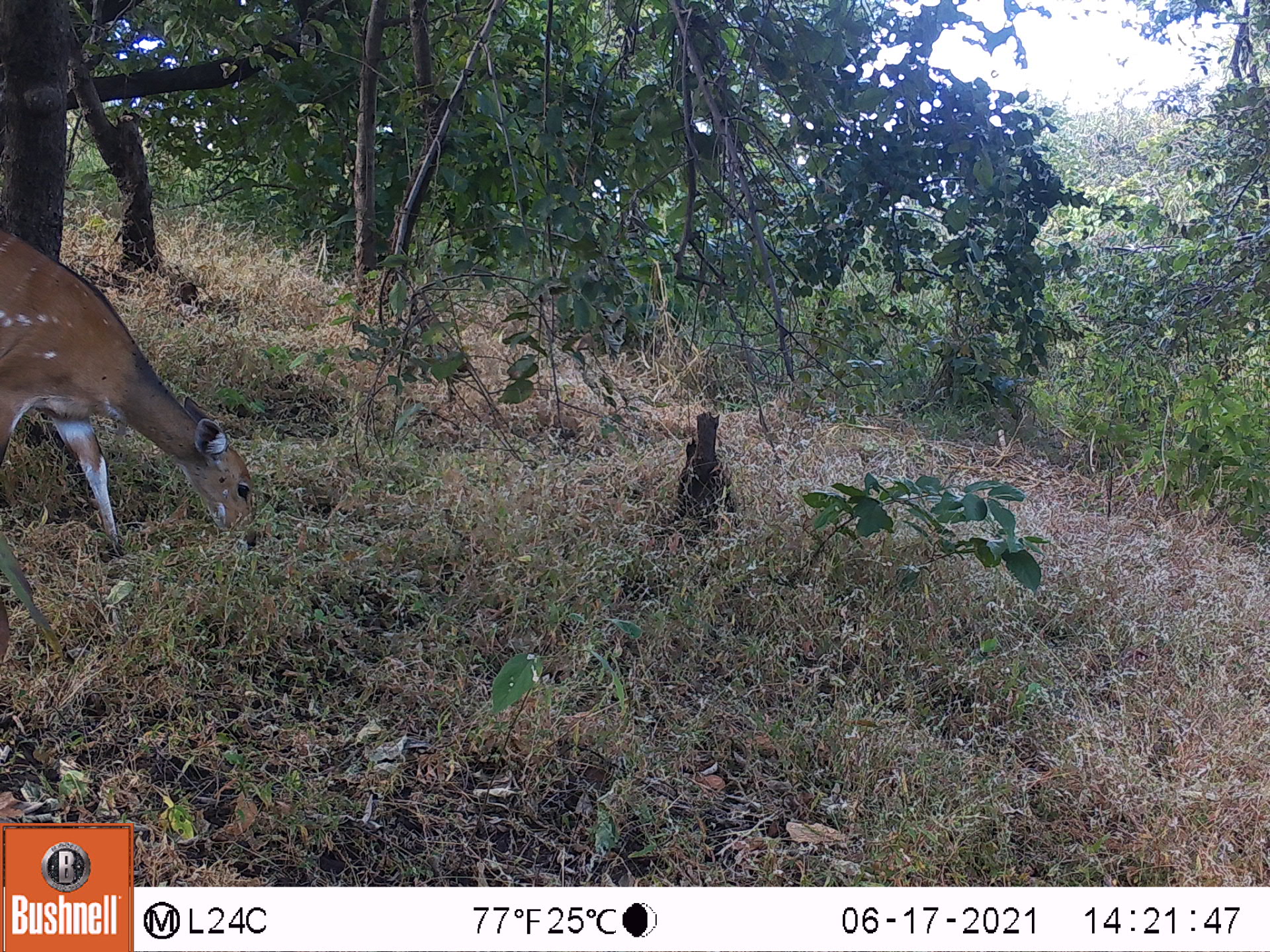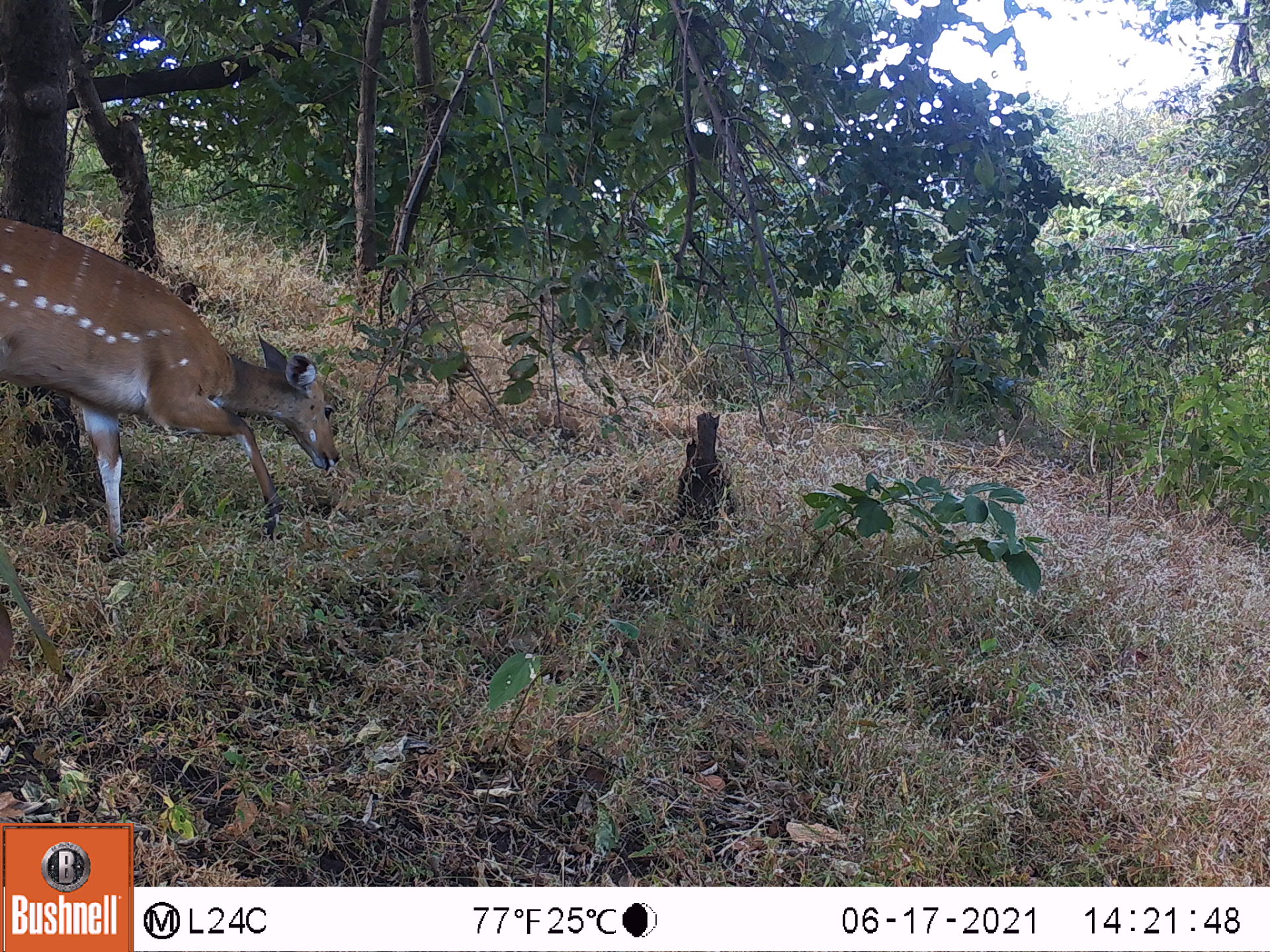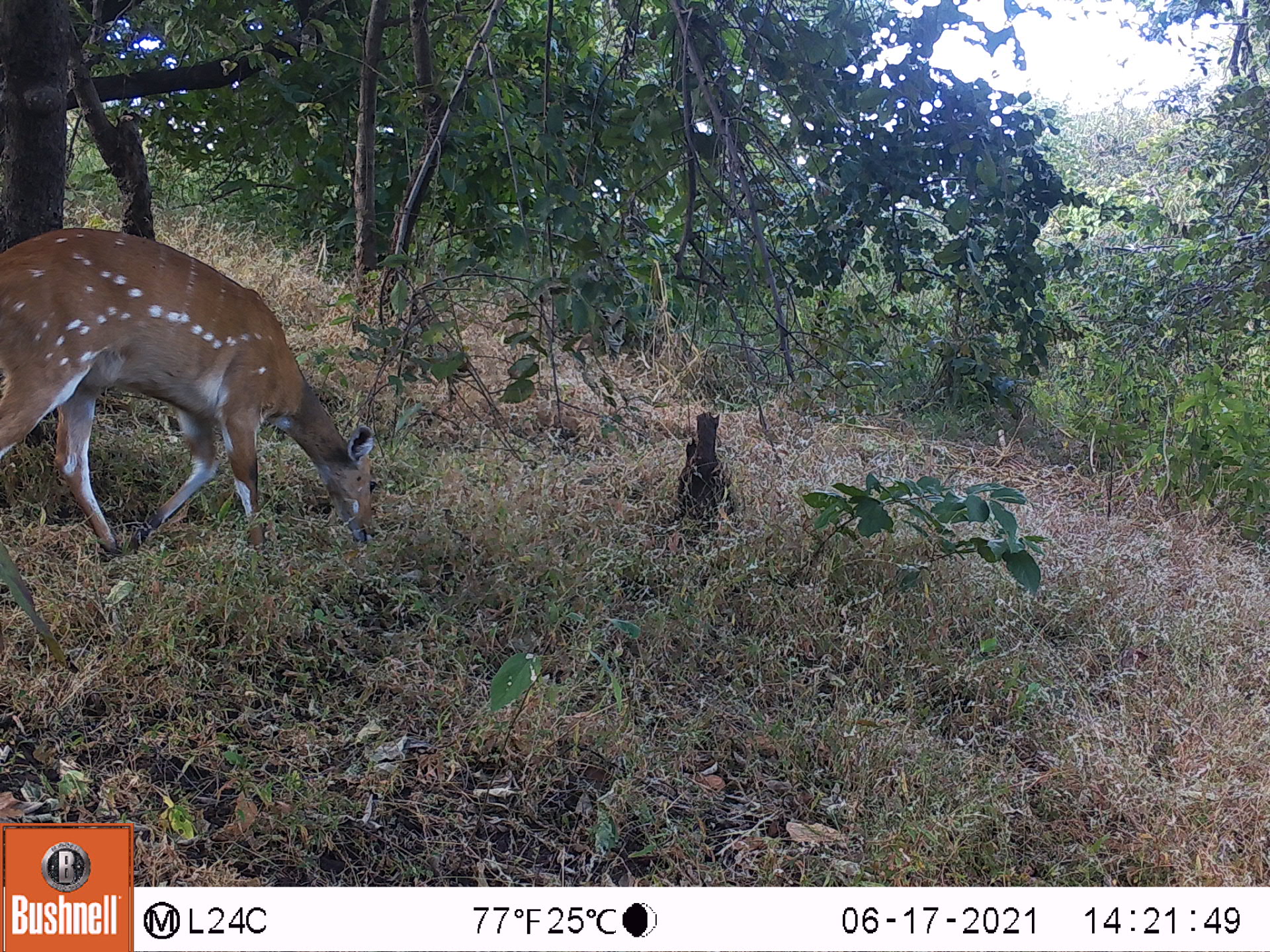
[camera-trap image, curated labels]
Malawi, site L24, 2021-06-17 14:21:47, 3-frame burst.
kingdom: Animalia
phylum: Chordata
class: Mammalia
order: Artiodactyla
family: Bovidae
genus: Tragelaphus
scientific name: Tragelaphus sylvaticus sylvaticus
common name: cape bushbuck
Cape bushbuck (Tragelaphus sylvaticus sylvaticus), count 1.